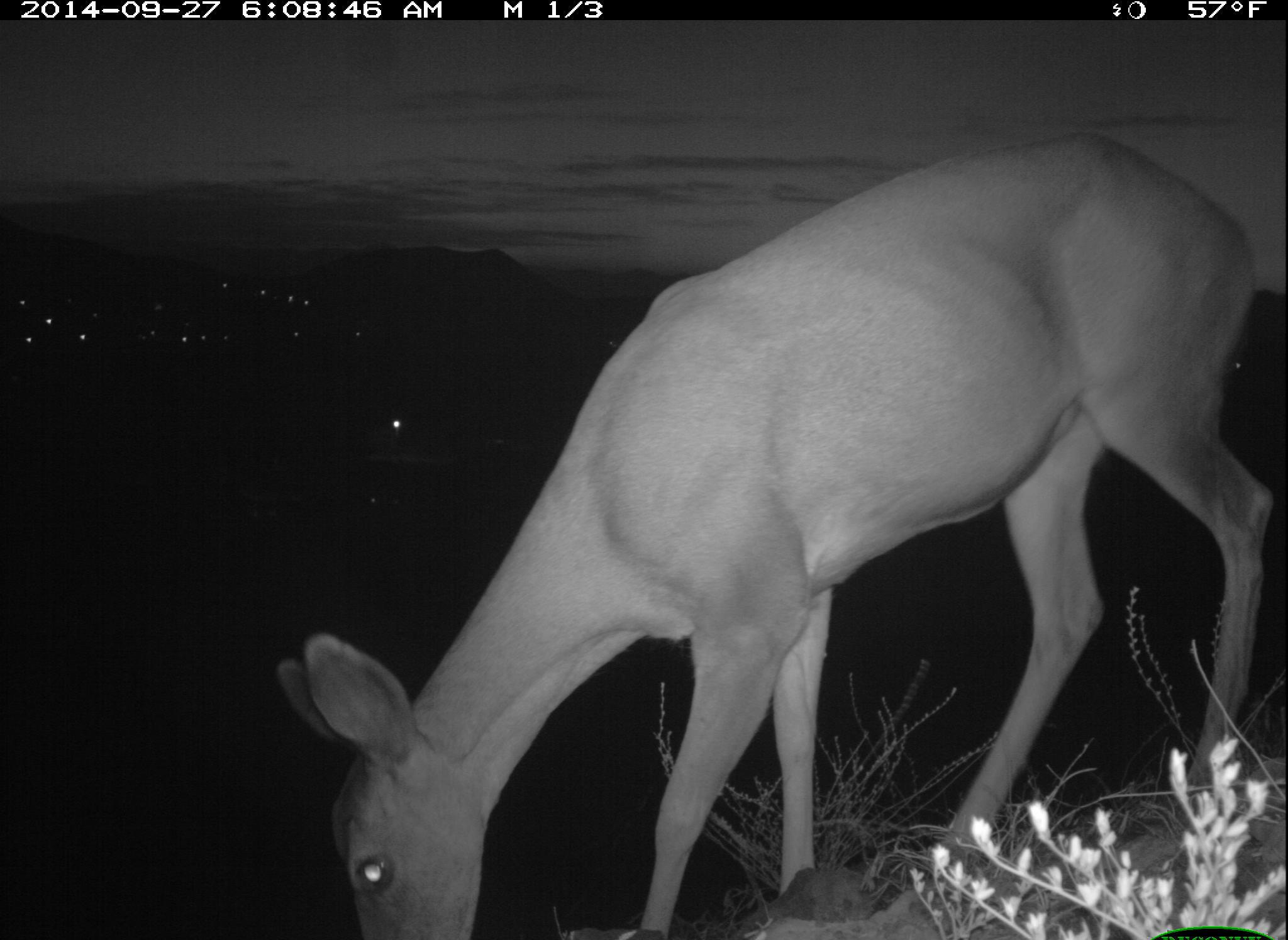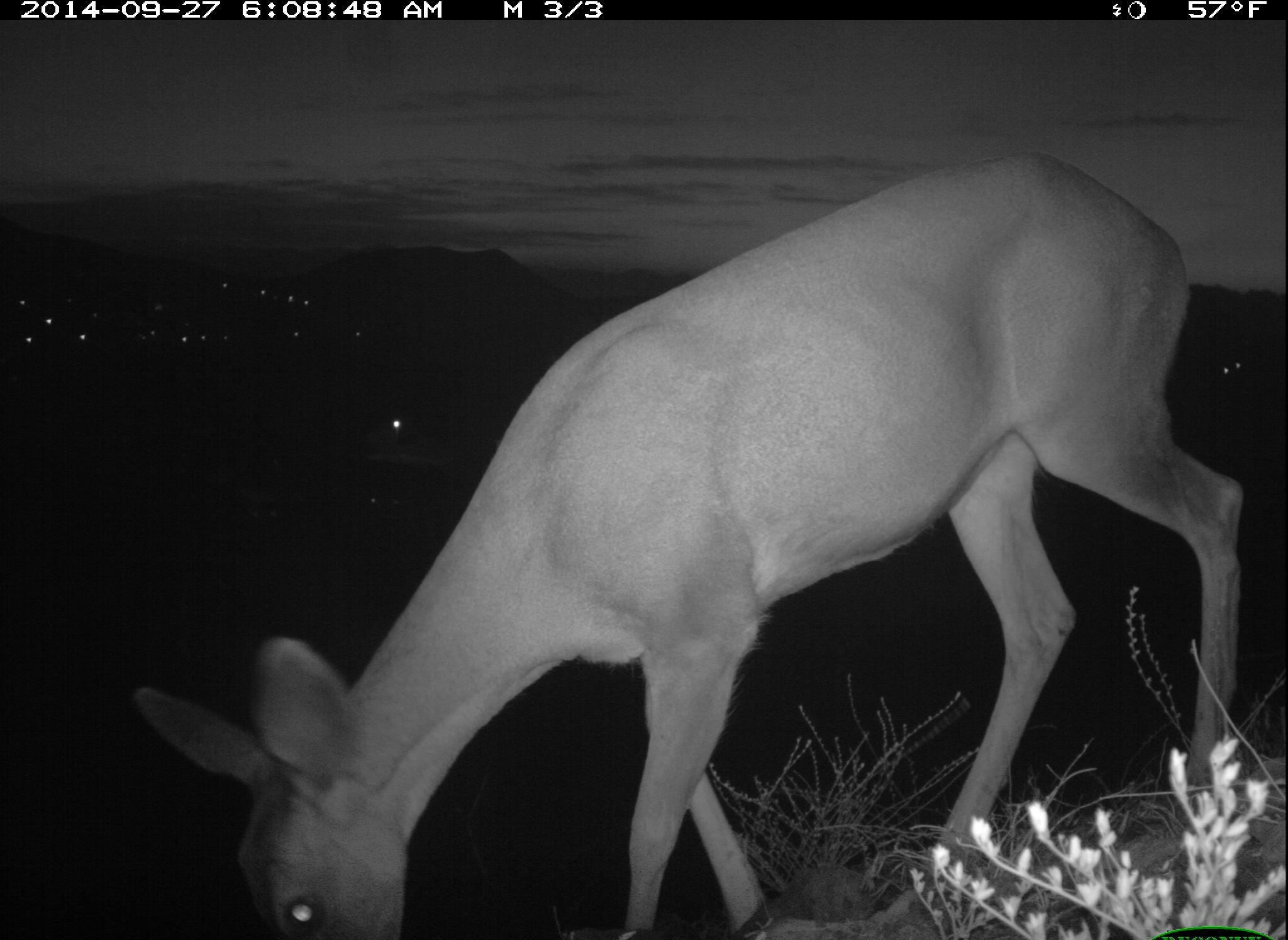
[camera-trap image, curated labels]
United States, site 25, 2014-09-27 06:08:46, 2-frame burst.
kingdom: Animalia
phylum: Chordata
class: Mammalia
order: Artiodactyla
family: Cervidae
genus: Odocoileus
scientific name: Odocoileus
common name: deer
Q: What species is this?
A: Deer (Odocoileus).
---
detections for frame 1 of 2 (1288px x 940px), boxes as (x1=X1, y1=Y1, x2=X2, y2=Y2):
deer: (x1=270, y1=132, x2=1273, y2=938)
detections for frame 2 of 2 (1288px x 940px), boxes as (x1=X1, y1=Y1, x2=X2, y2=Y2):
deer: (x1=132, y1=154, x2=1246, y2=938)